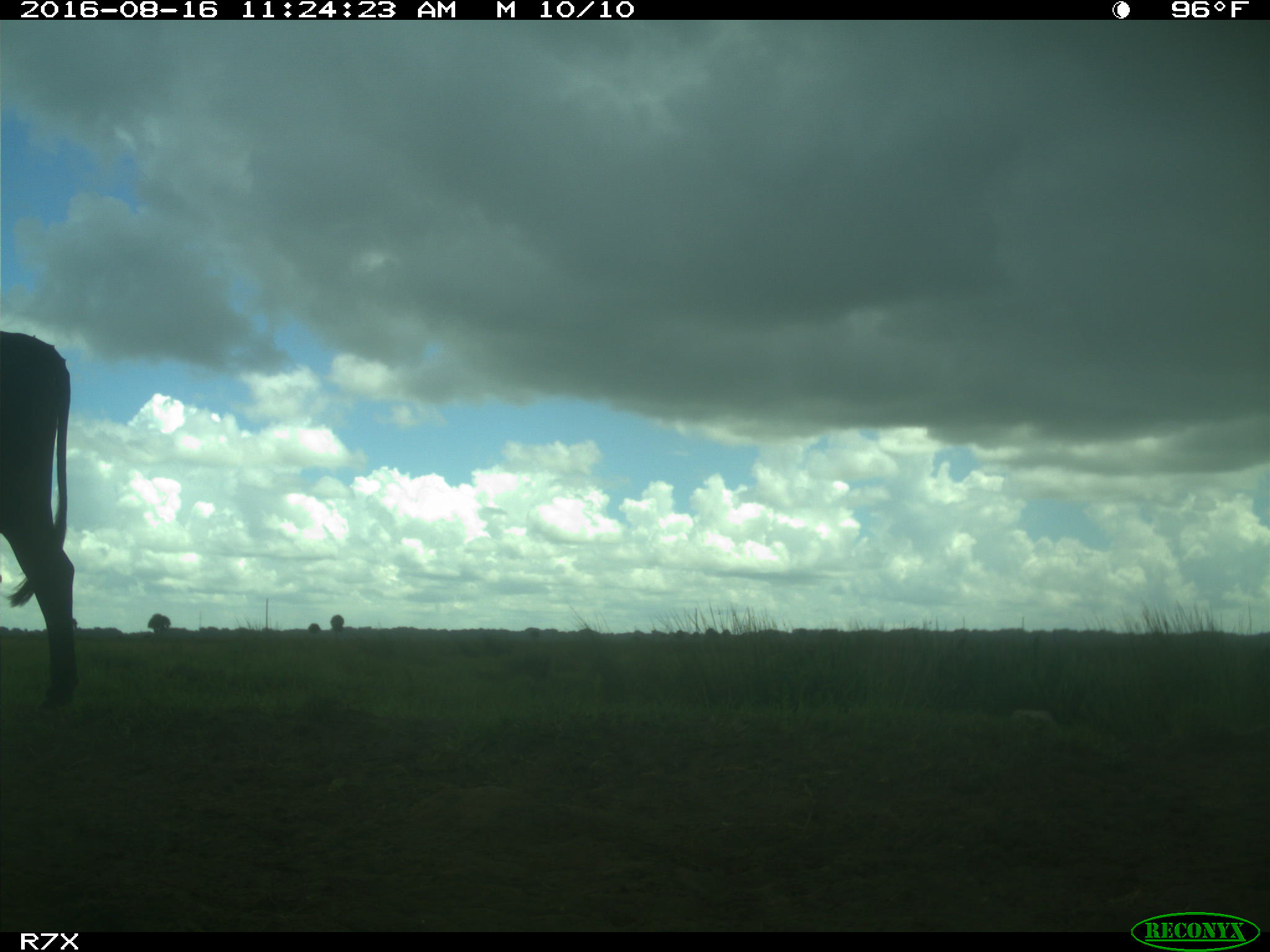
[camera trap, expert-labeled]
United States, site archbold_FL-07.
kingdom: Animalia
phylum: Chordata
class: Mammalia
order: Artiodactyla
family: Bovidae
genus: Bos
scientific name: Bos taurus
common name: domestic cow